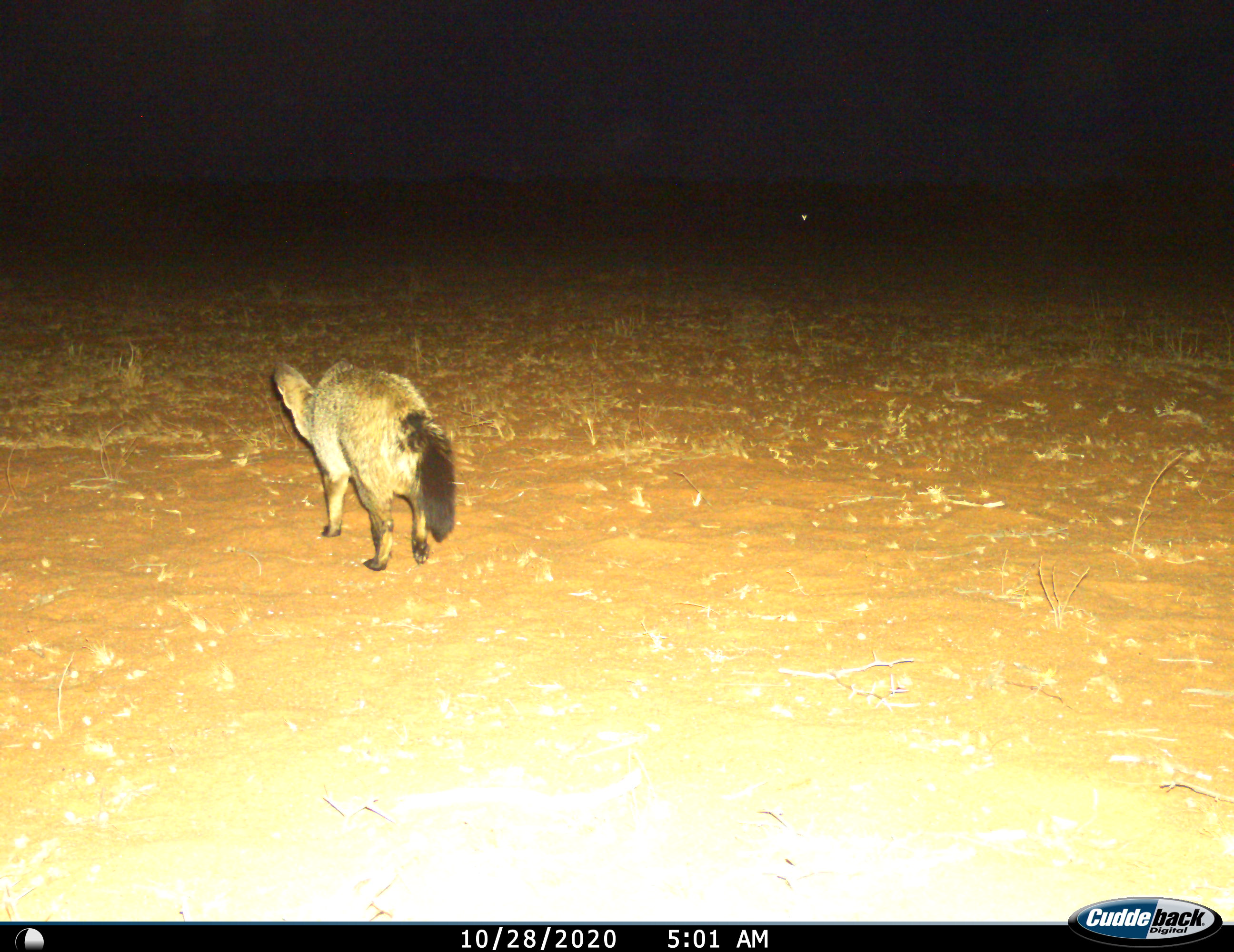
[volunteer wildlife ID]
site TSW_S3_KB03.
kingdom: Animalia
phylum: Chordata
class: Mammalia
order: Carnivora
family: Canidae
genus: Otocyon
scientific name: Otocyon megalotis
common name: bat-eared fox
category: foxbateared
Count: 1.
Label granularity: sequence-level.